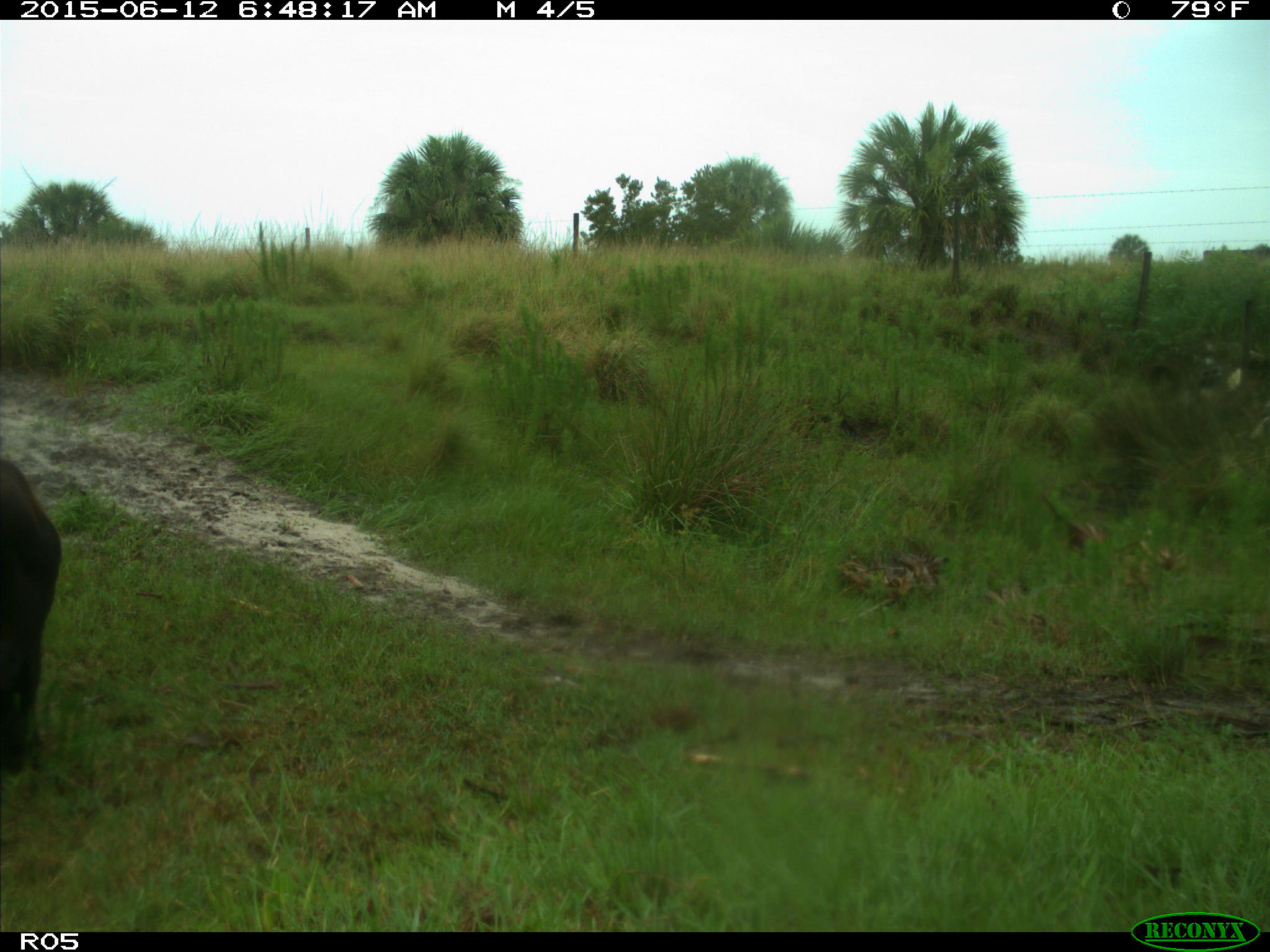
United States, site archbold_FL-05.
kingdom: Animalia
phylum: Chordata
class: Mammalia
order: Artiodactyla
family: Bovidae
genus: Bos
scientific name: Bos taurus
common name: domestic cow